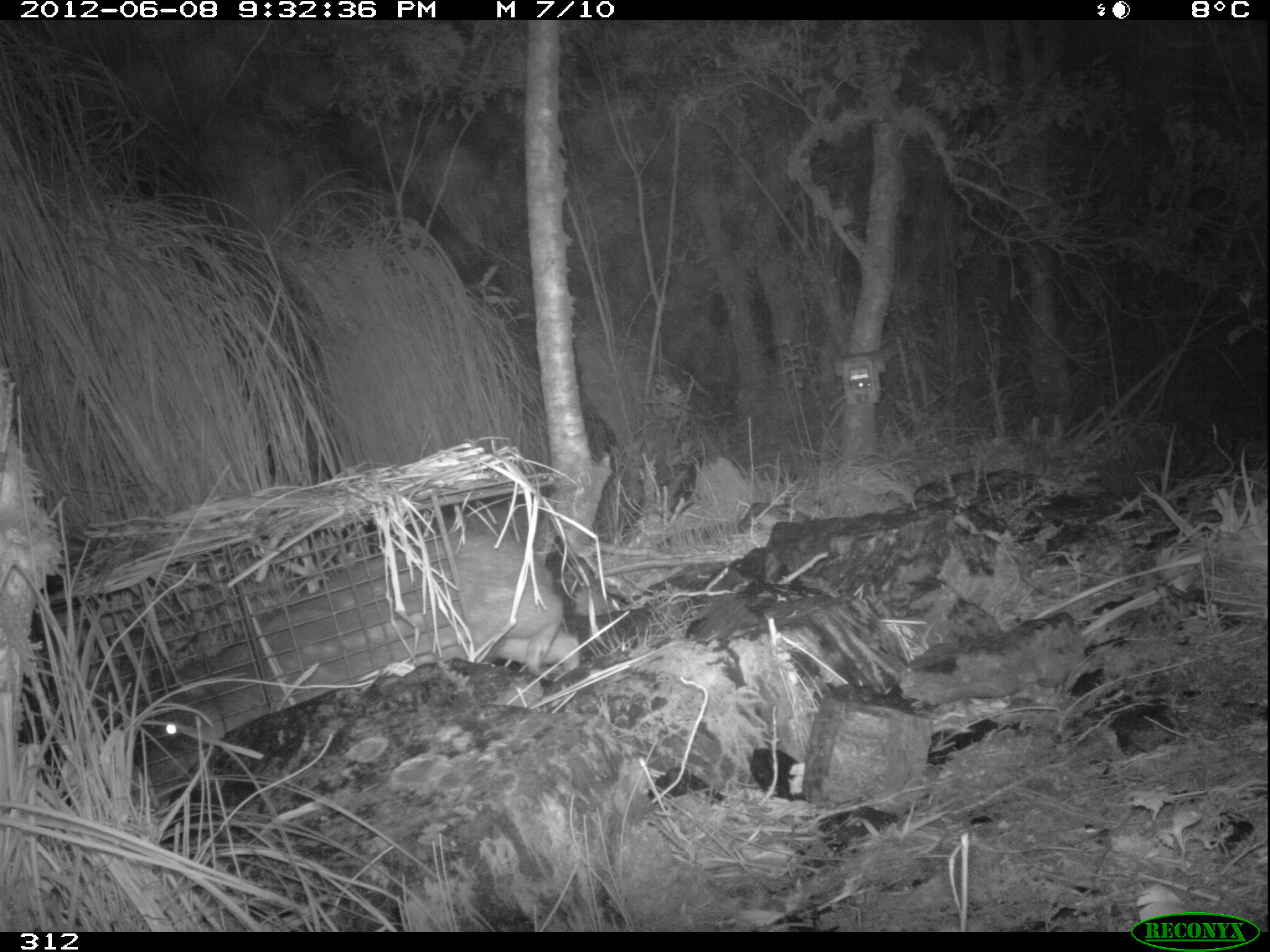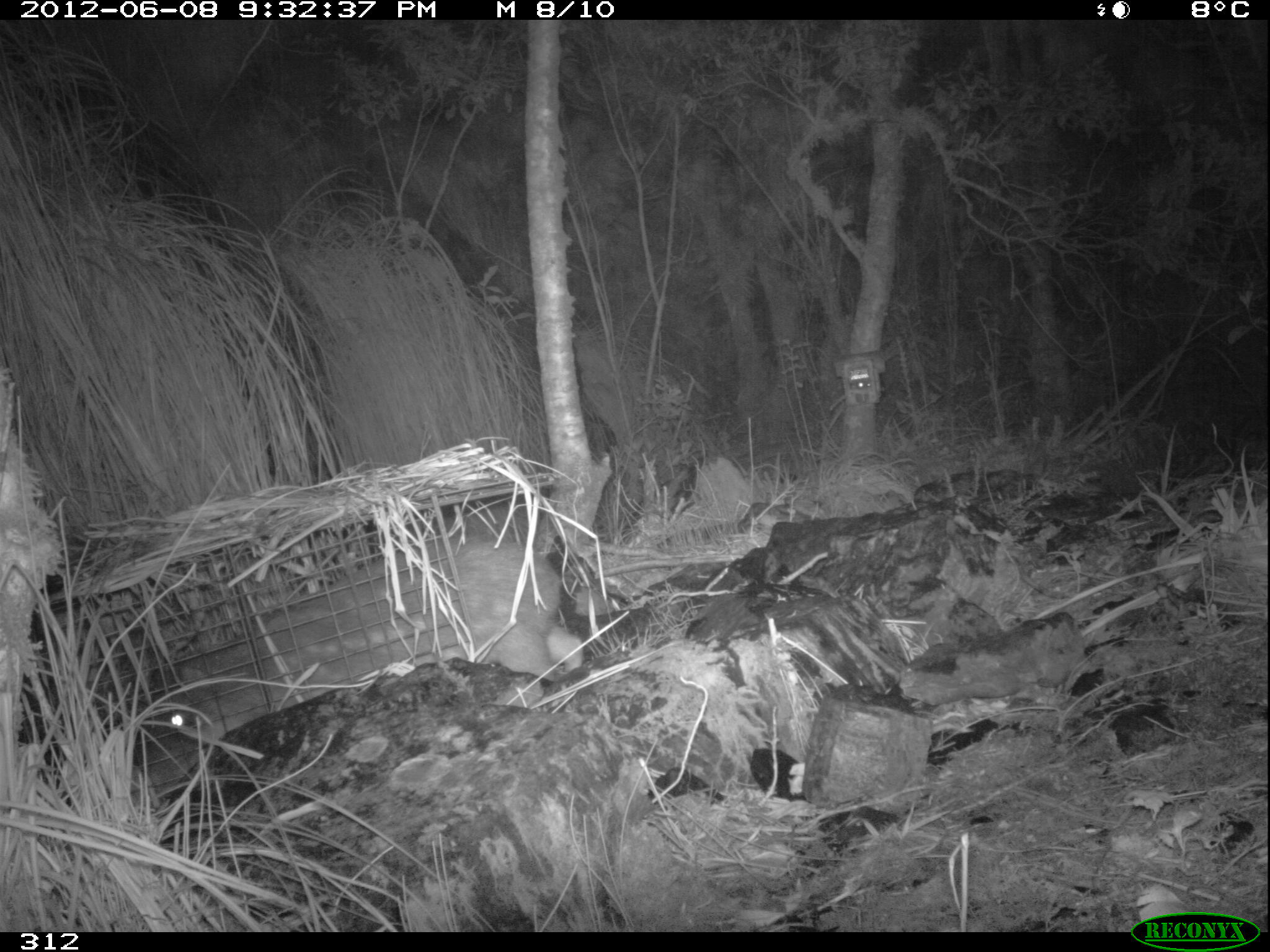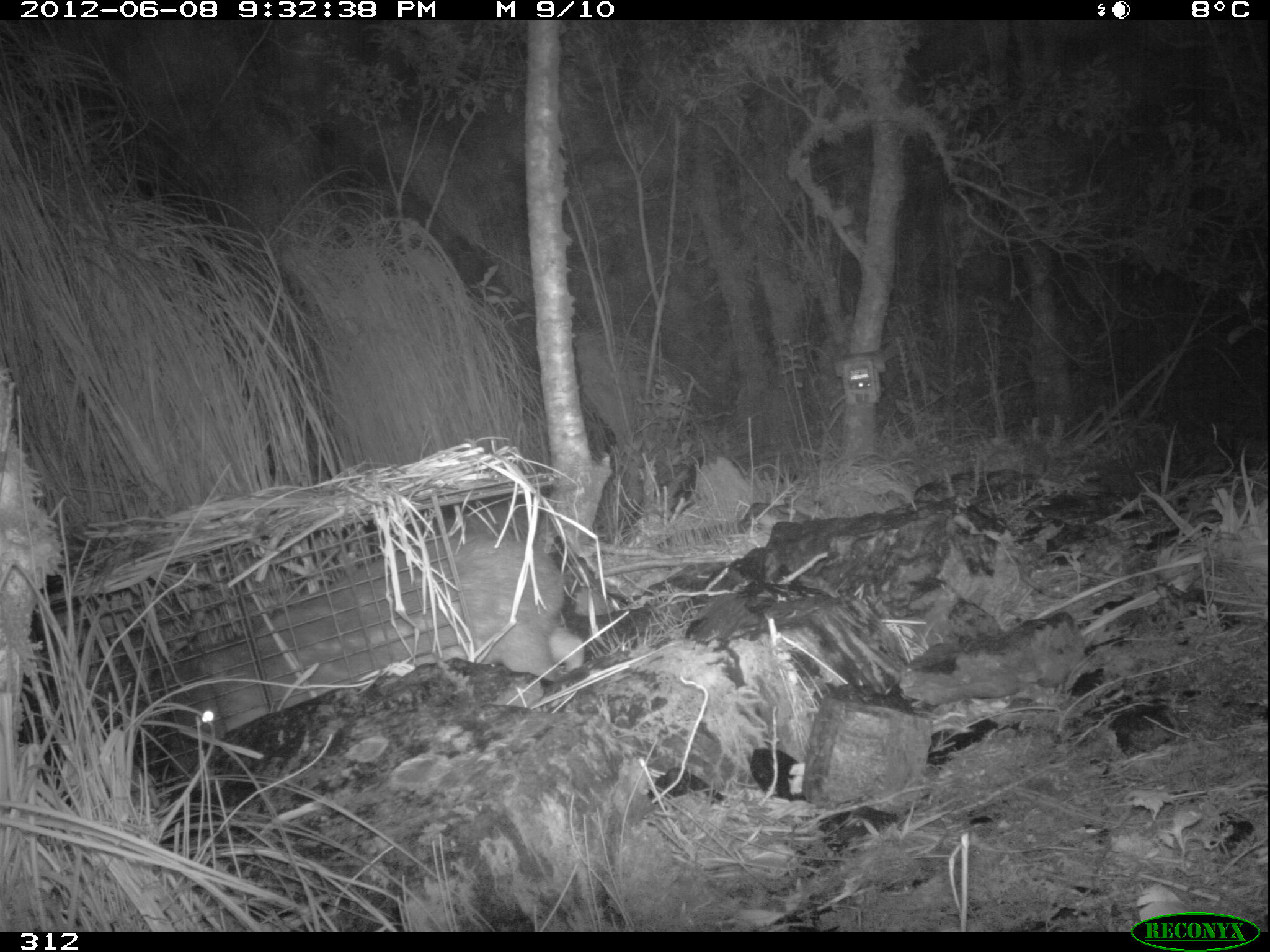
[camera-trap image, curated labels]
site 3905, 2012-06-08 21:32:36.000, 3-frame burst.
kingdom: Animalia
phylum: Chordata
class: Mammalia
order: Rodentia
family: Cuniculidae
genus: Cuniculus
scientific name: Cuniculus taczanowskii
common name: mountain paca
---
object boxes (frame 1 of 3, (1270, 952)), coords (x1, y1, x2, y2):
cuniculus taczanowskii: (159, 525, 580, 752)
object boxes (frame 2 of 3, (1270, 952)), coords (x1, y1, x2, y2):
cuniculus taczanowskii: (168, 529, 585, 741)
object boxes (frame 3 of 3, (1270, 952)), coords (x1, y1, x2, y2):
cuniculus taczanowskii: (169, 530, 585, 745)